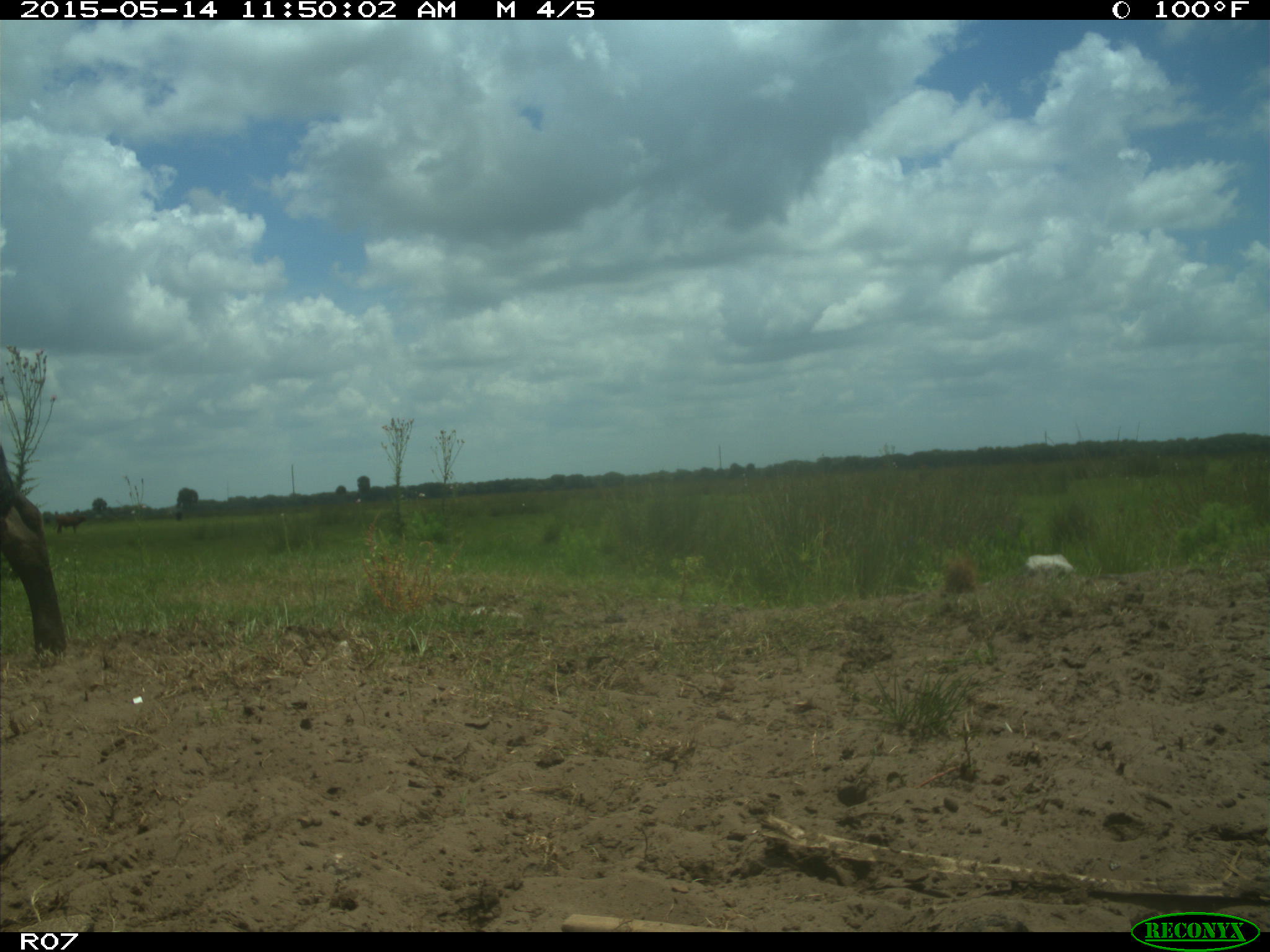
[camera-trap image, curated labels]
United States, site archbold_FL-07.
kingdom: Animalia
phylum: Chordata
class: Mammalia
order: Artiodactyla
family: Bovidae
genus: Bos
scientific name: Bos taurus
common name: domestic cow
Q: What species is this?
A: Bos taurus (domestic cow).